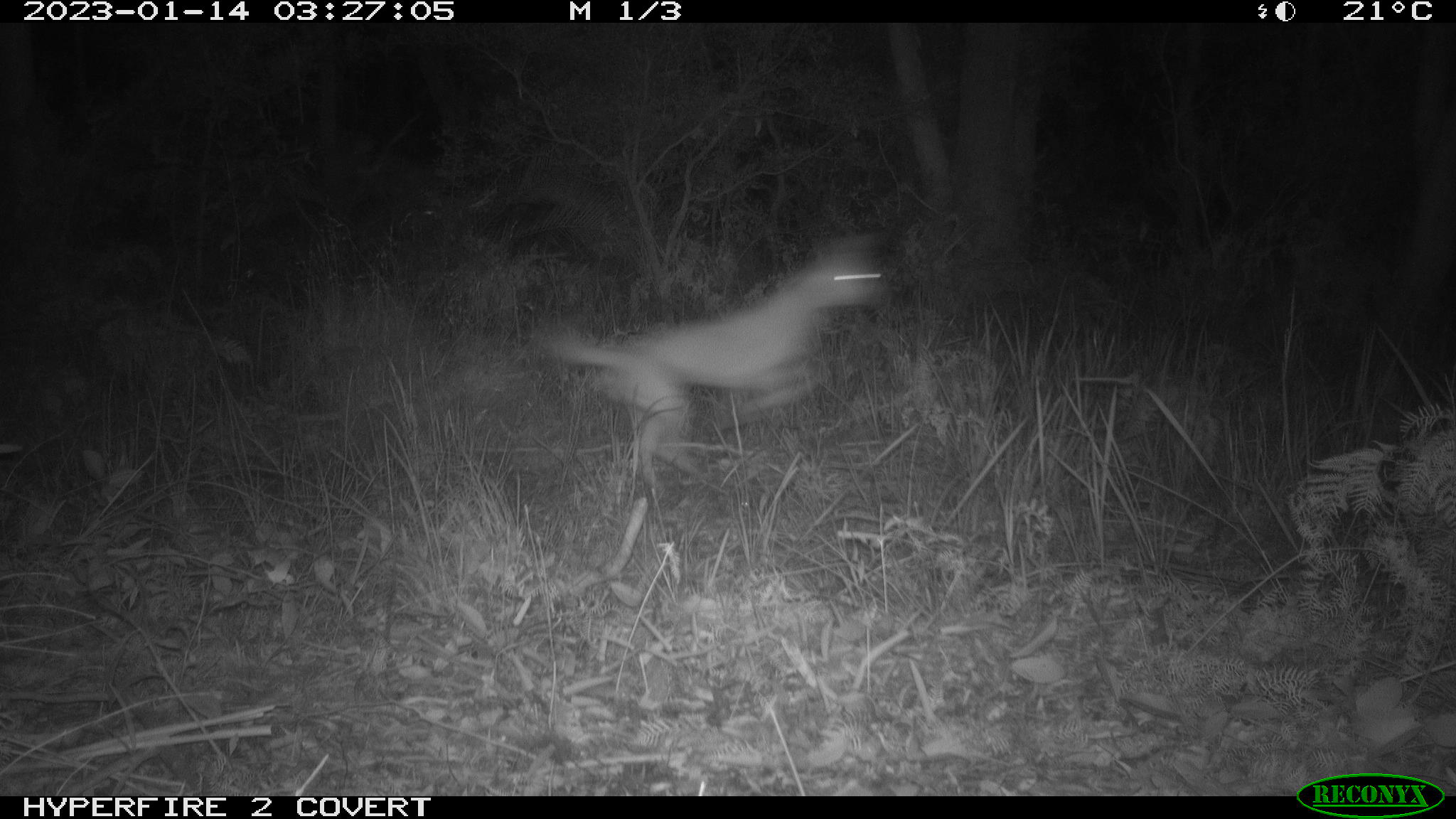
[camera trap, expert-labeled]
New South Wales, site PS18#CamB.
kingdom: Animalia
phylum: Chordata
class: Mammalia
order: Carnivora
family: Canidae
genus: Canis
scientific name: Canis familiaris dingo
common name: dingo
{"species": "dingo (Canis familiaris dingo)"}